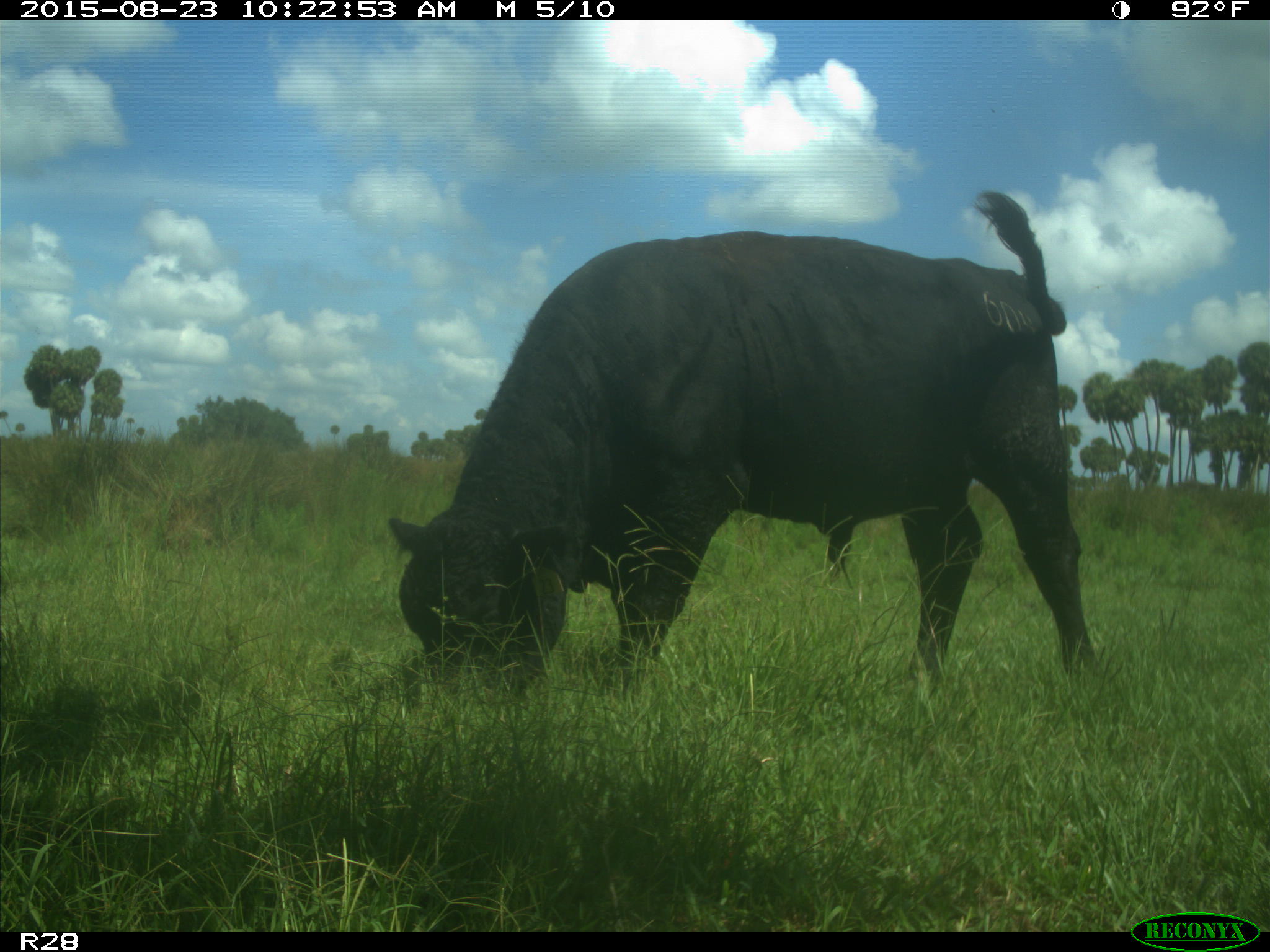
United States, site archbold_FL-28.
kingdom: Animalia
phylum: Chordata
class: Mammalia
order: Artiodactyla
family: Bovidae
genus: Bos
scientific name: Bos taurus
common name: domestic cow